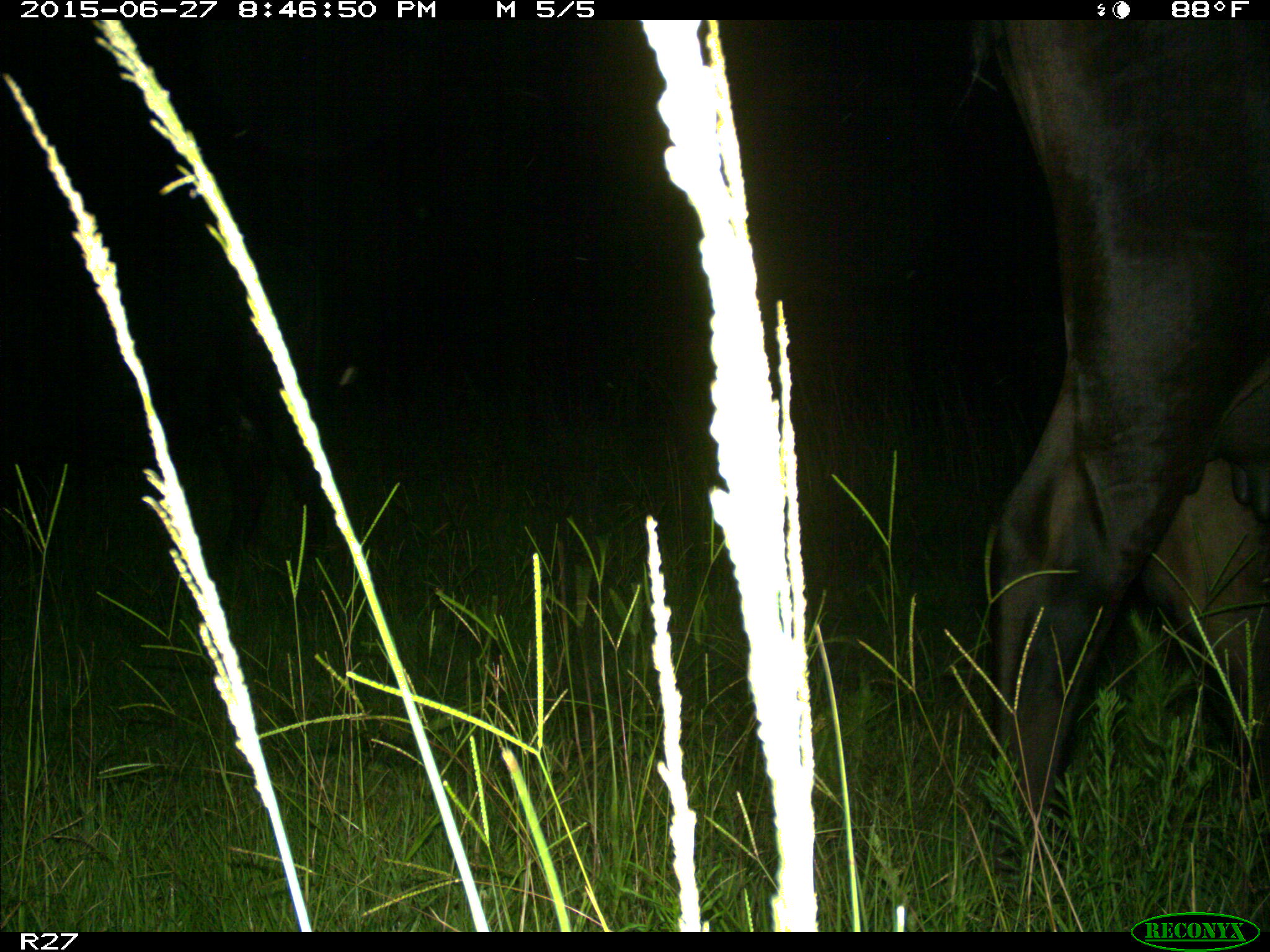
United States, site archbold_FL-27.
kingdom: Animalia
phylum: Chordata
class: Mammalia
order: Artiodactyla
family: Bovidae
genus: Bos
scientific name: Bos taurus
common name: domestic cow